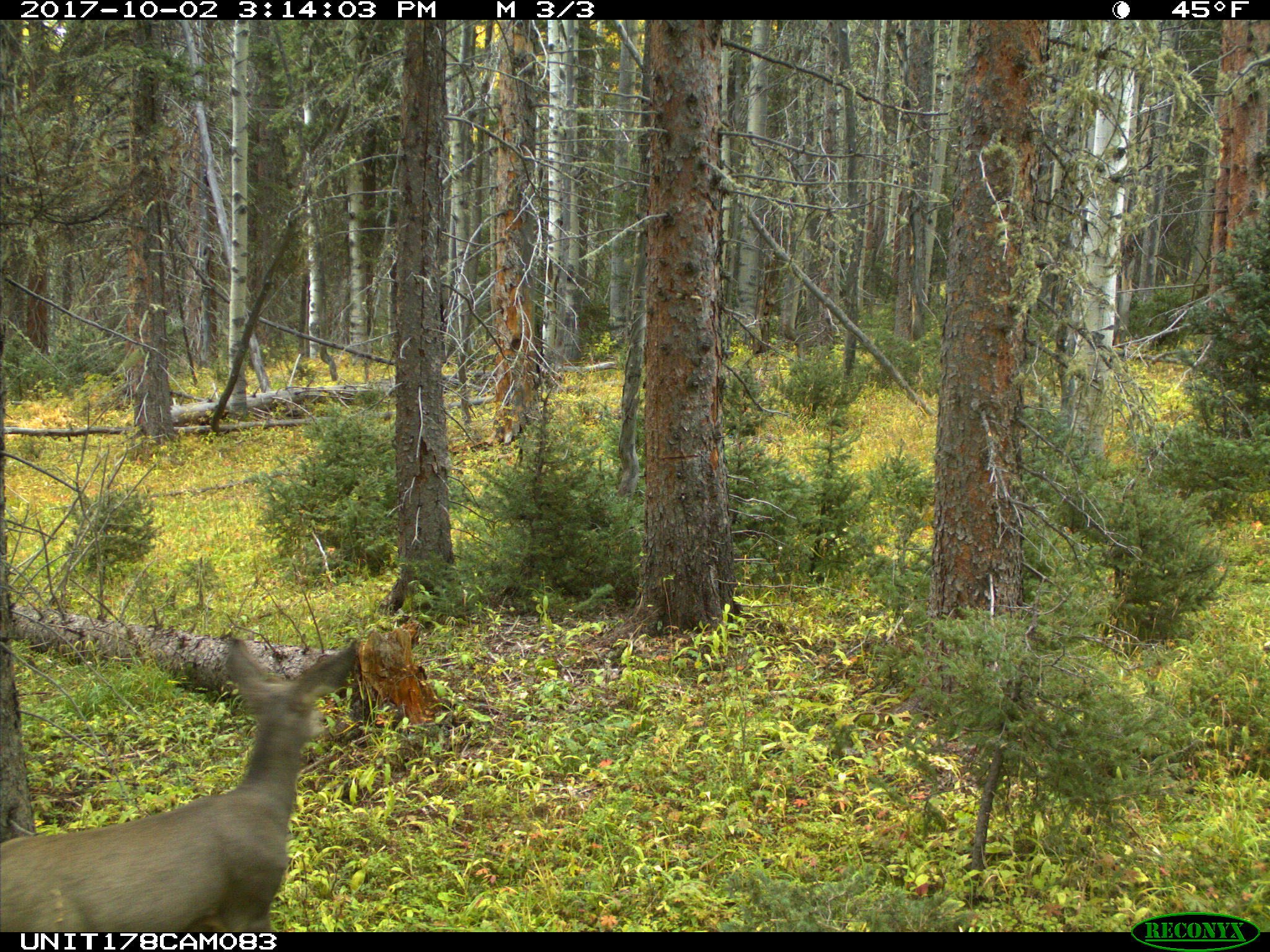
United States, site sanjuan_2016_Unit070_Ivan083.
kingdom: Animalia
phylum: Chordata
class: Mammalia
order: Artiodactyla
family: Cervidae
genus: Odocoileus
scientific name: Odocoileus hemionus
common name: mule deer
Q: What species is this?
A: Odocoileus hemionus (mule deer).